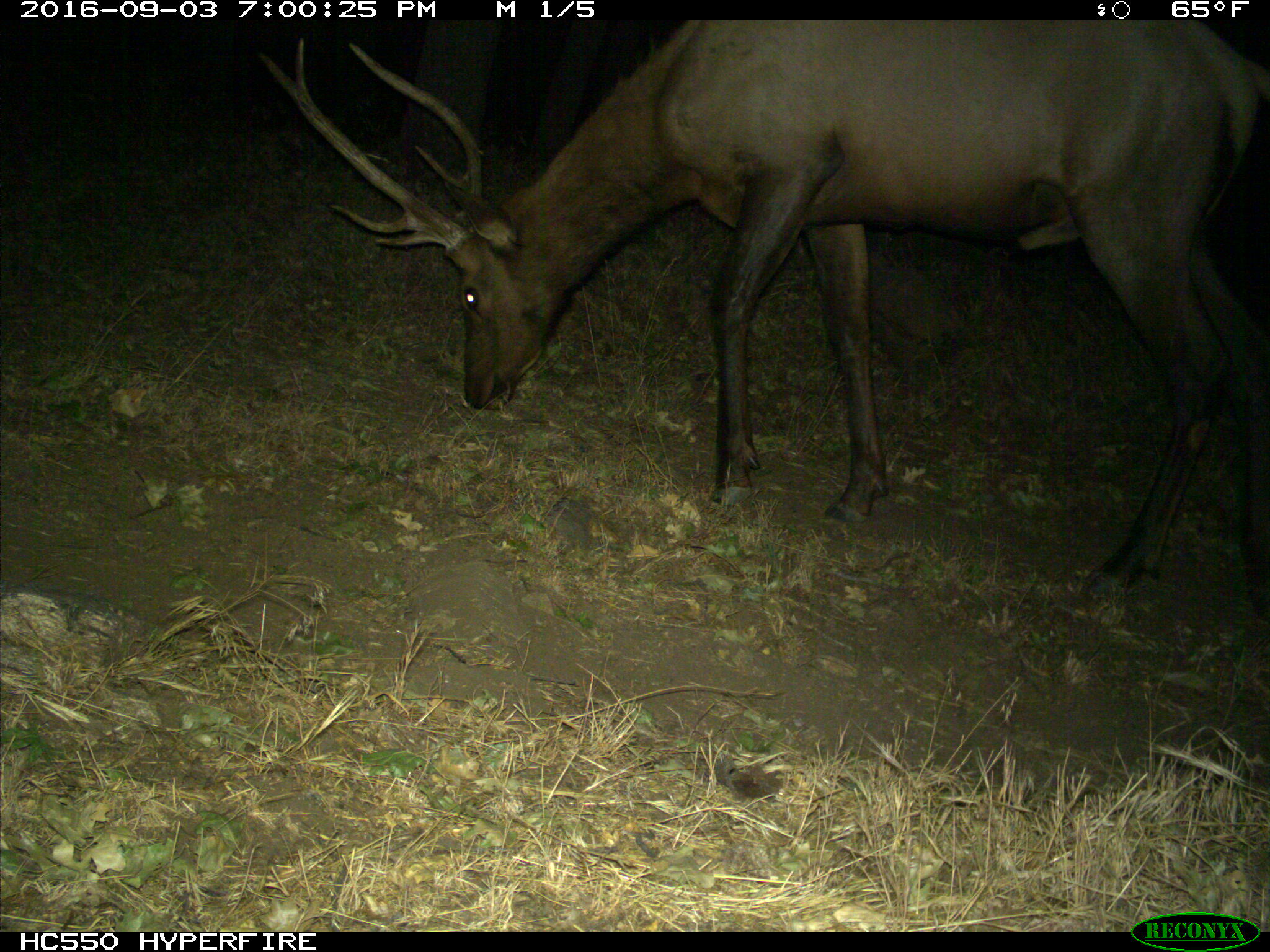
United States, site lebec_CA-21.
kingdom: Animalia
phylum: Chordata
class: Mammalia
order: Artiodactyla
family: Cervidae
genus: Cervus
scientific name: Cervus canadensis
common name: elk